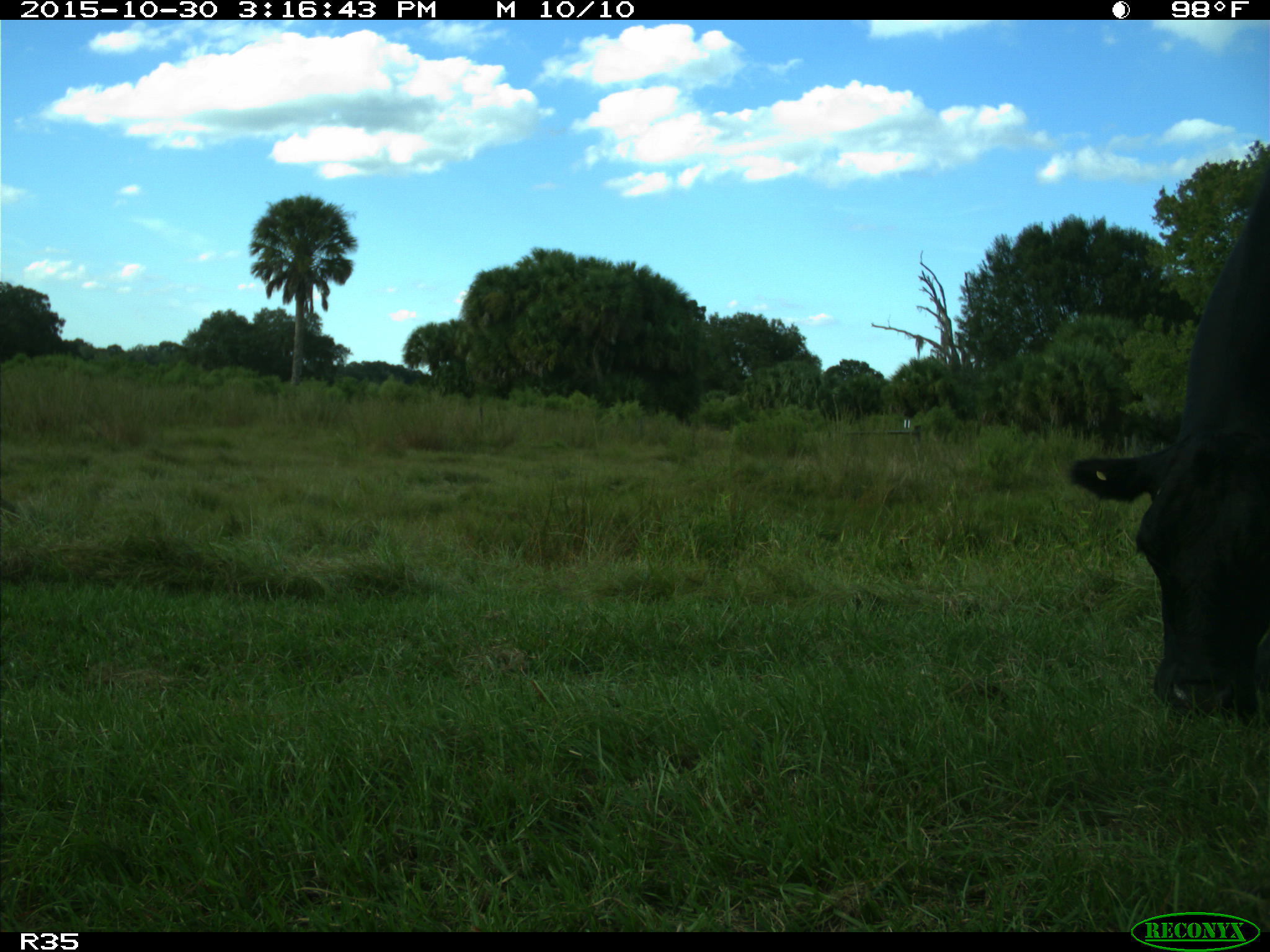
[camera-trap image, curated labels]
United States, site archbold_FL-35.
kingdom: Animalia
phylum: Chordata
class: Mammalia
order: Artiodactyla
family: Bovidae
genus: Bos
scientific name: Bos taurus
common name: domestic cow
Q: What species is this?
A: Bos taurus (domestic cow).